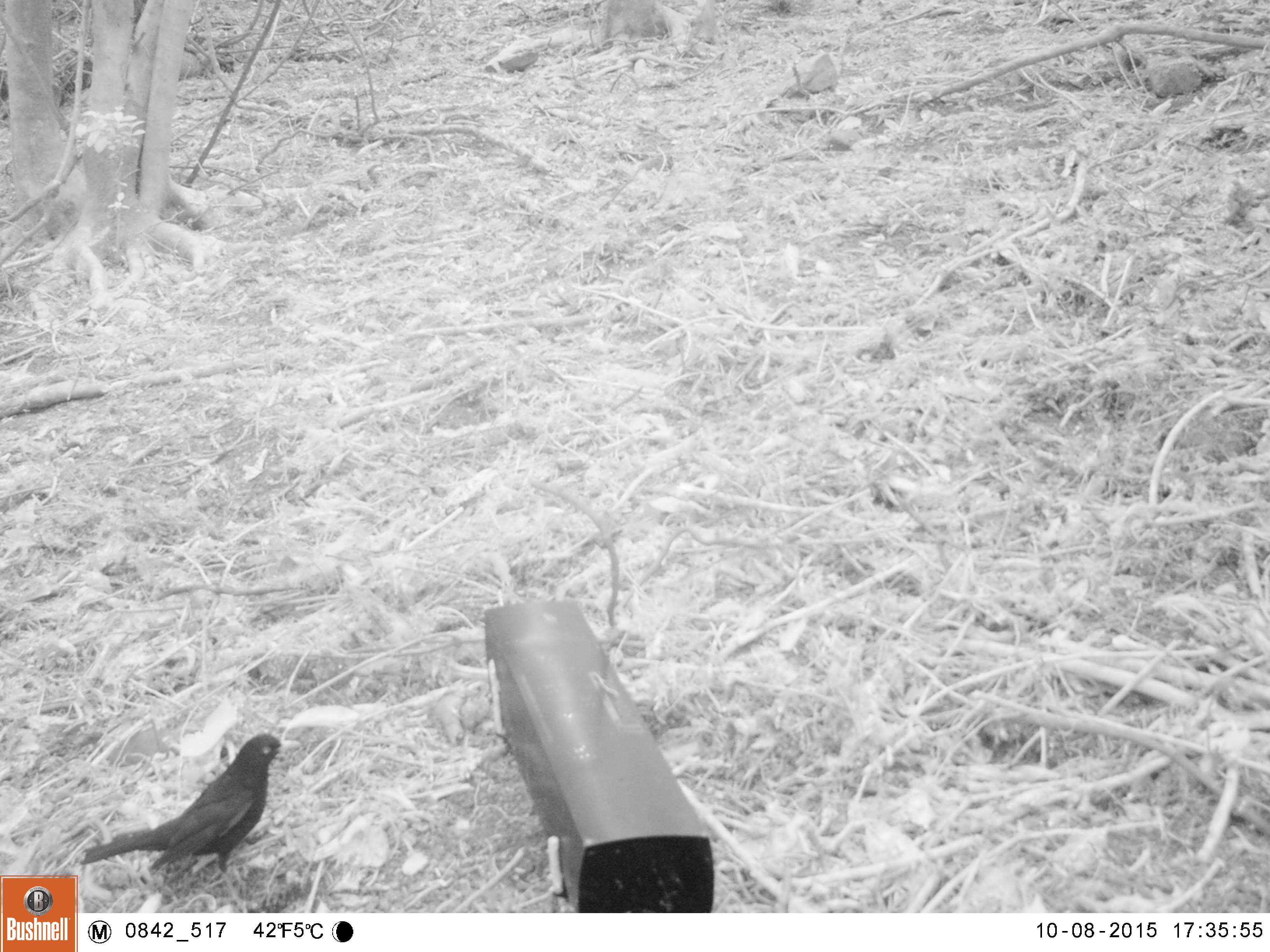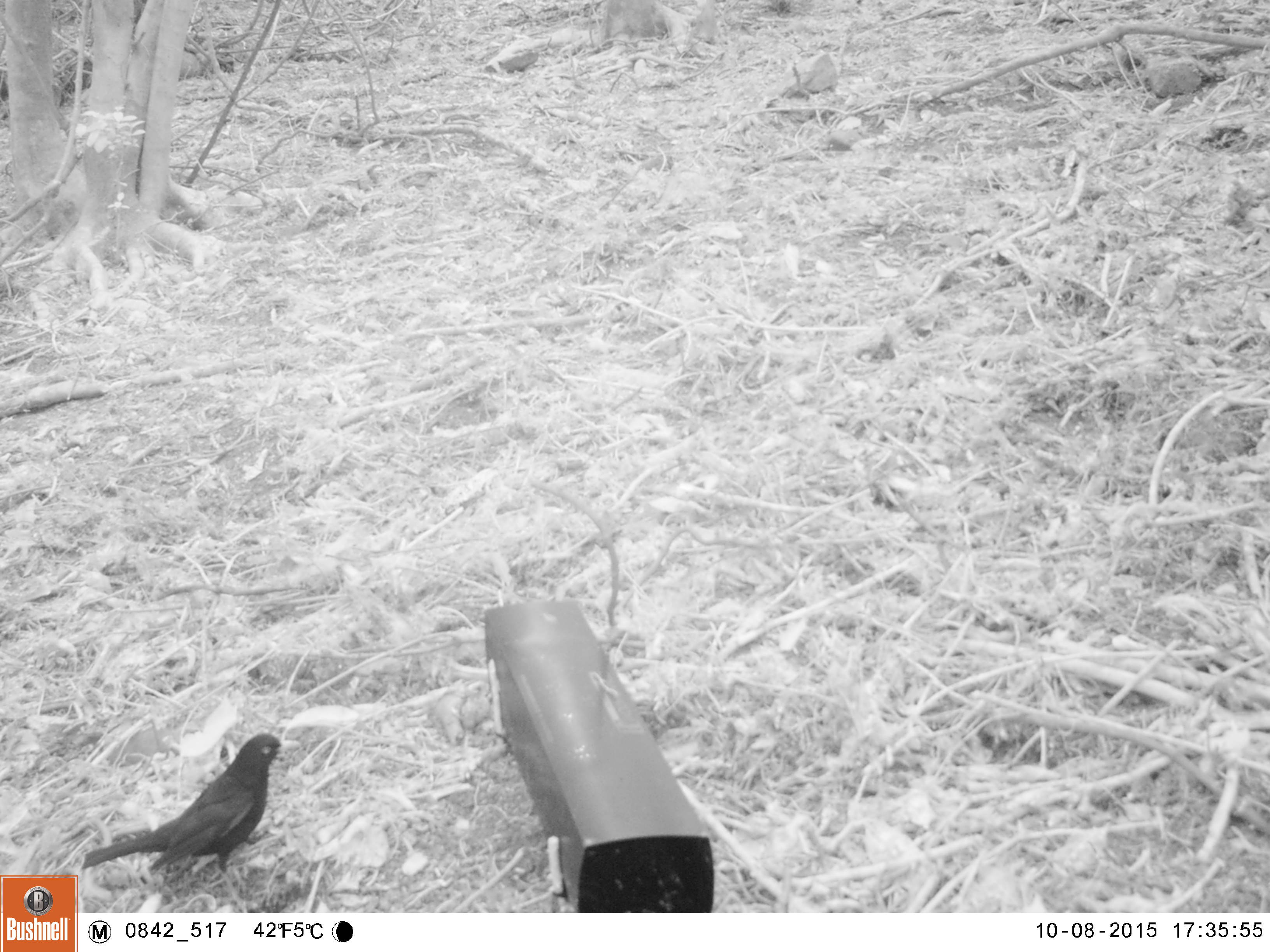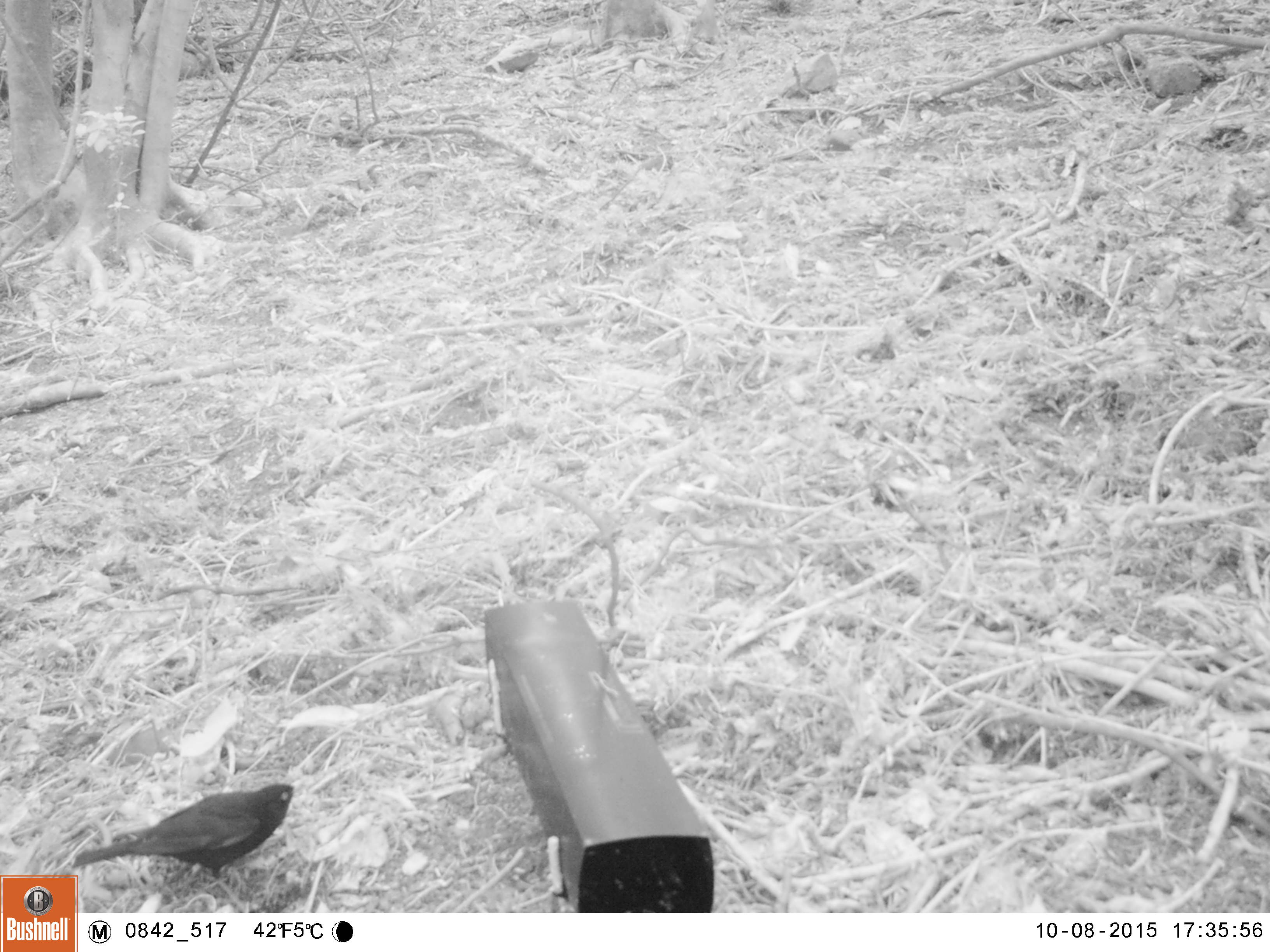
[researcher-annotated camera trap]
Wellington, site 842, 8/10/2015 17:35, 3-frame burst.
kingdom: Animalia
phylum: Chordata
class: Aves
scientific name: Aves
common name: bird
Bird (Aves).